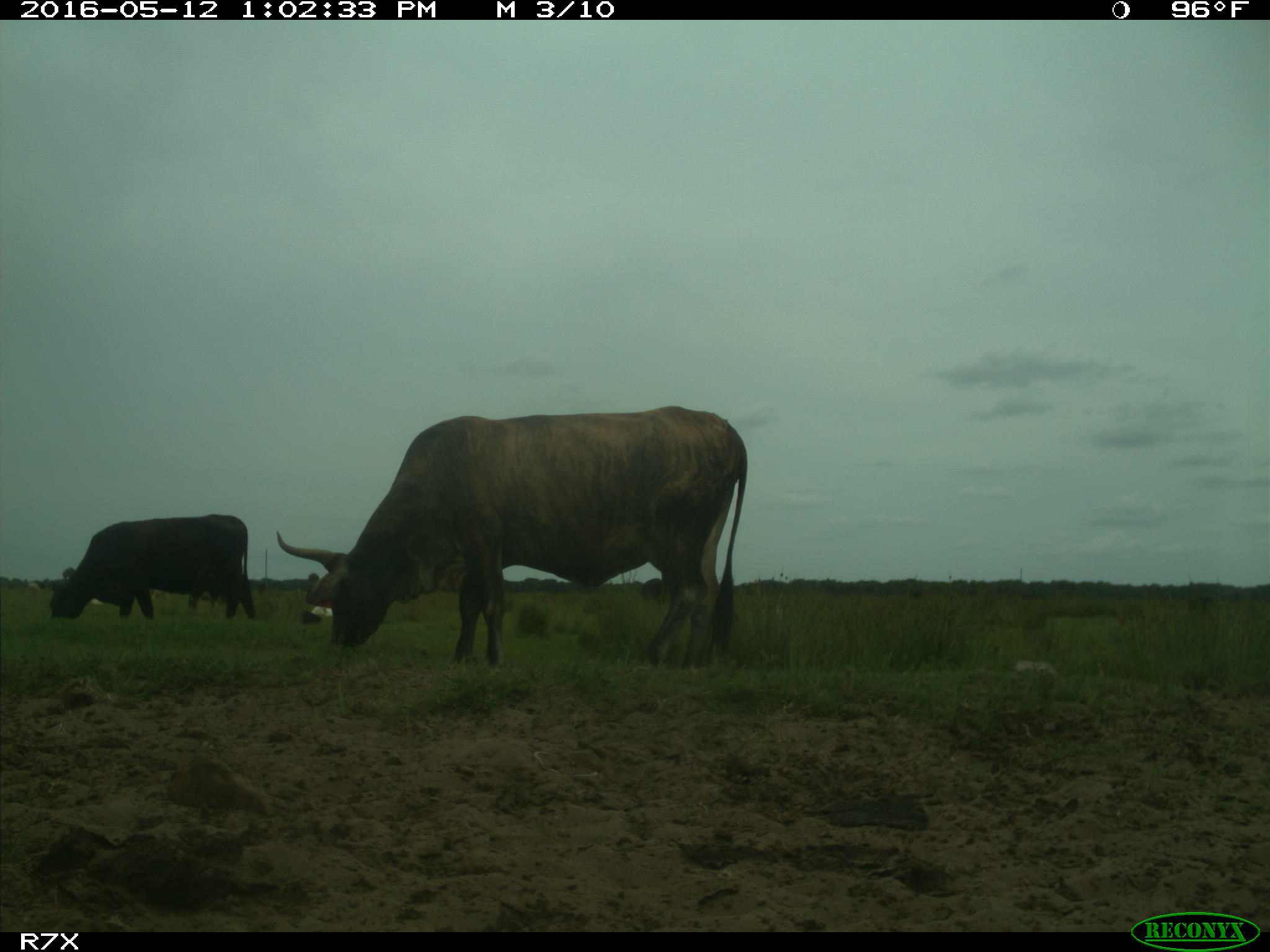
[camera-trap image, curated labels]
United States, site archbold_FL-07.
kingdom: Animalia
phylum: Chordata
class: Mammalia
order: Artiodactyla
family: Bovidae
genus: Bos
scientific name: Bos taurus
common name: domestic cow